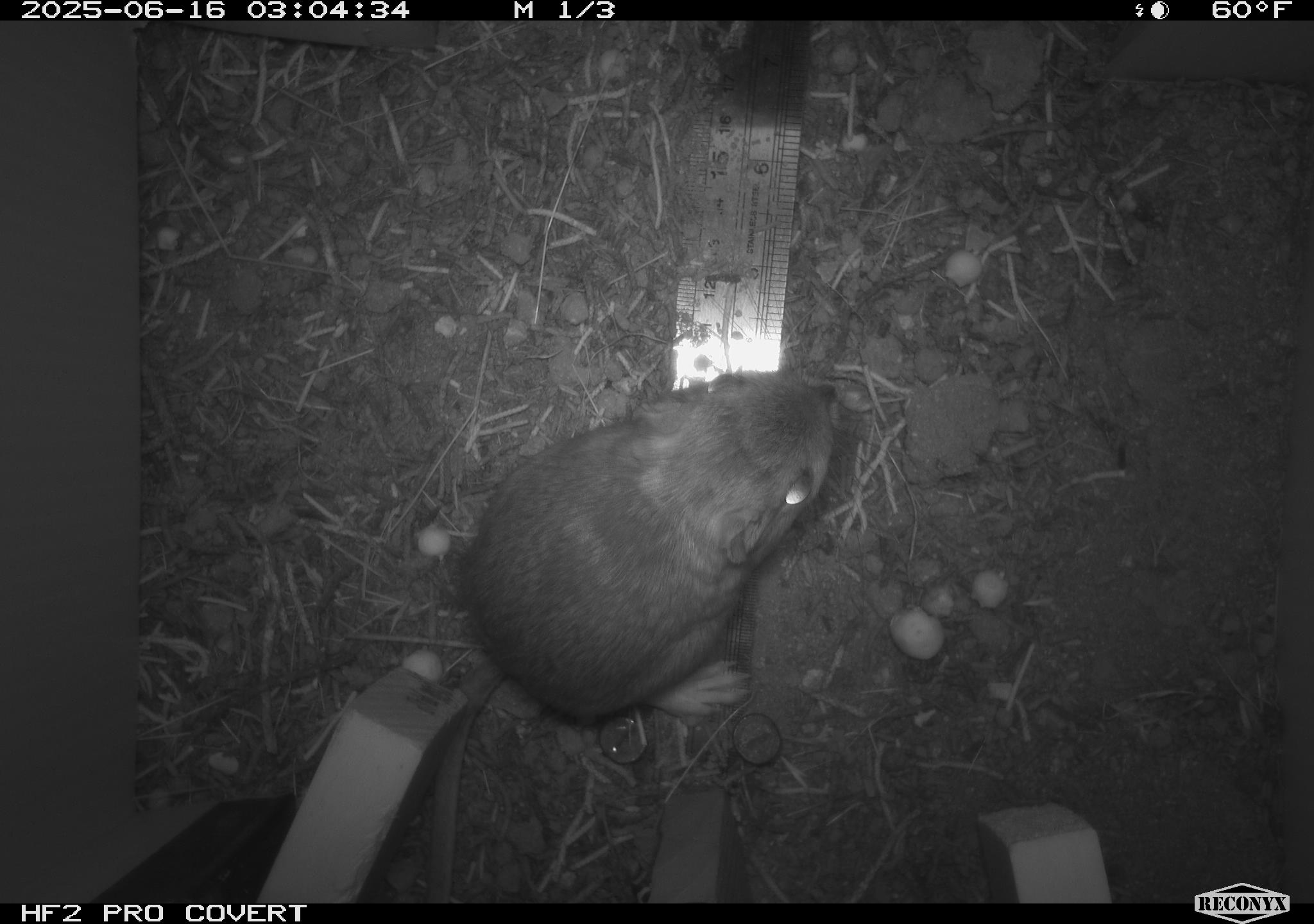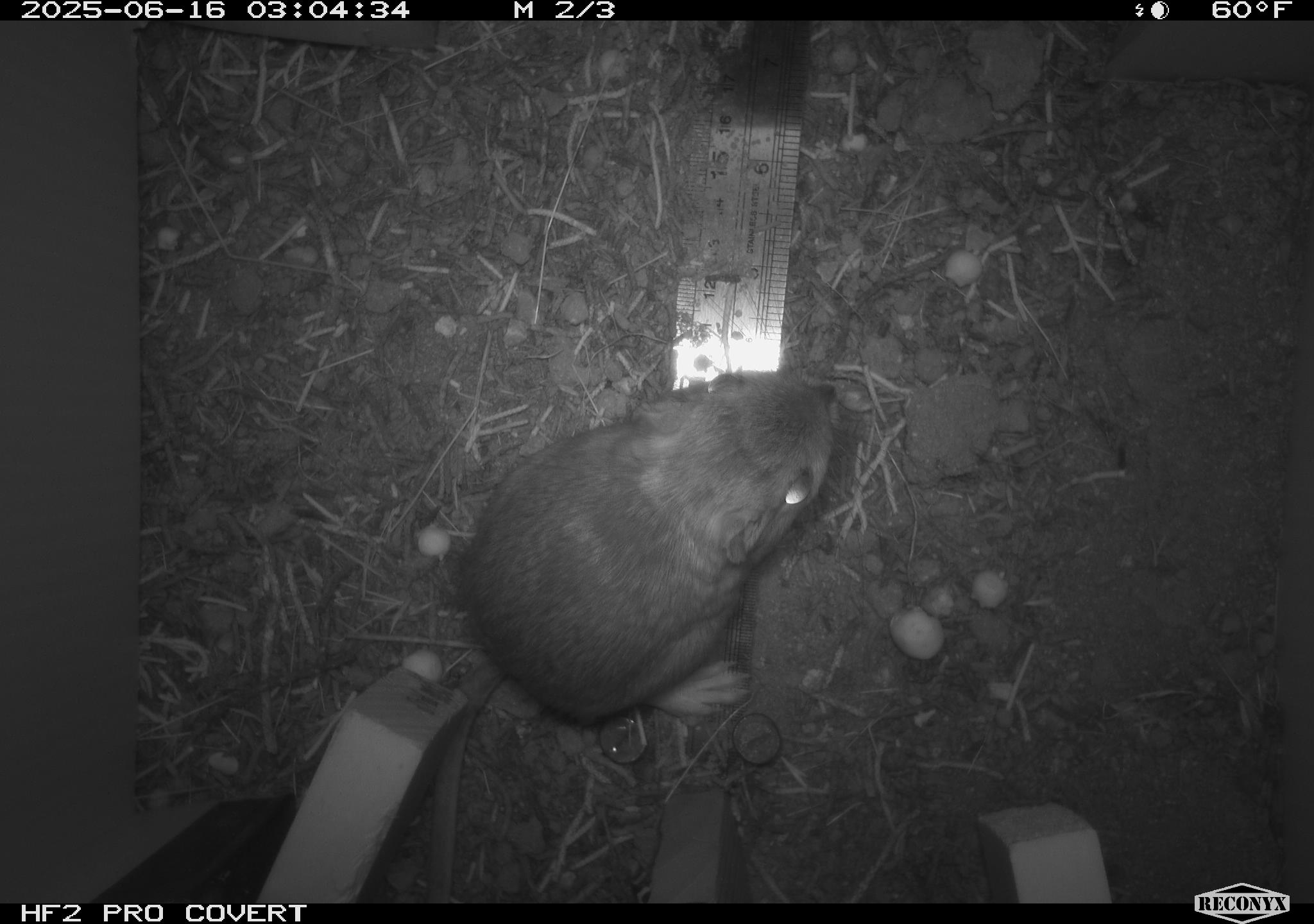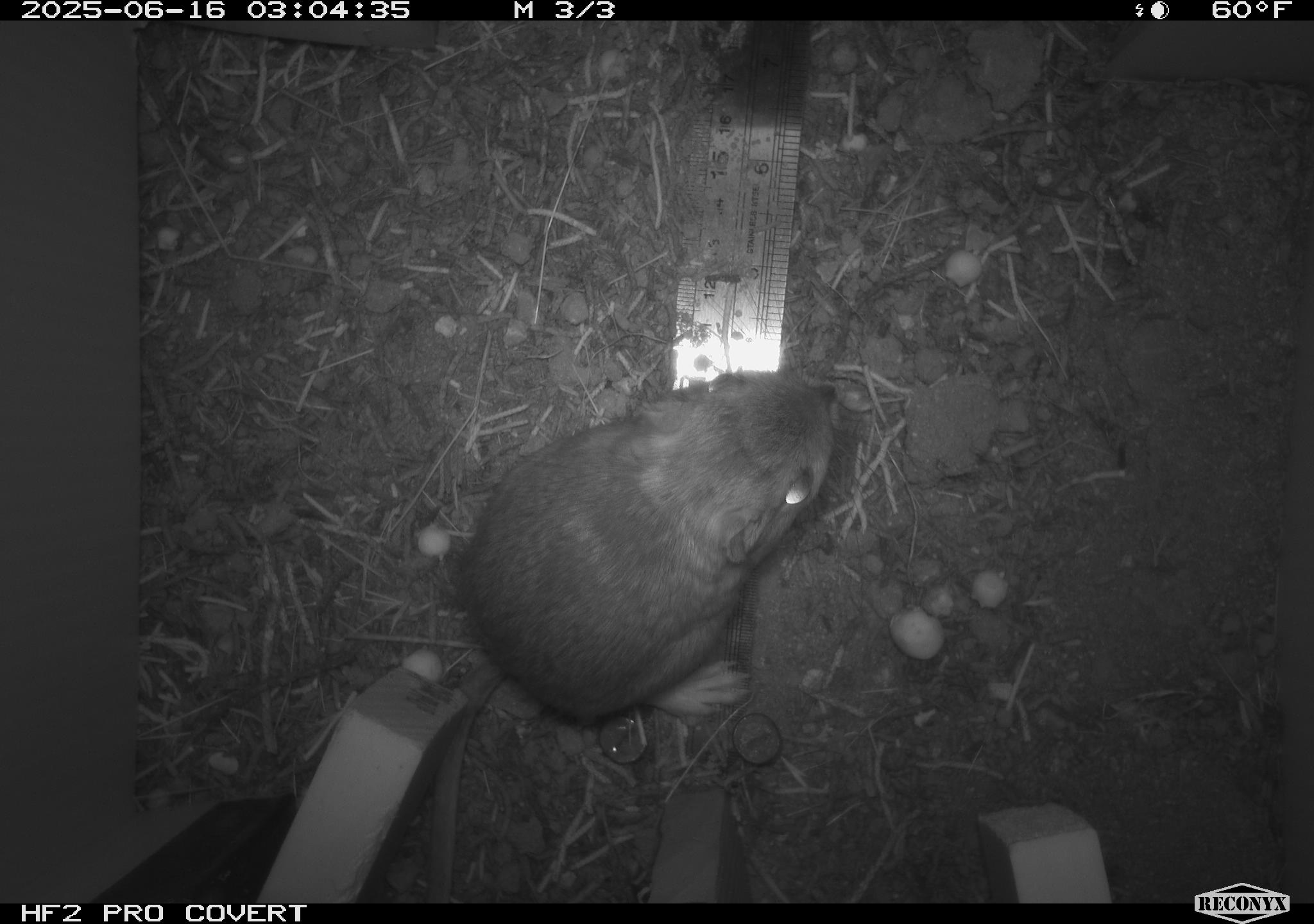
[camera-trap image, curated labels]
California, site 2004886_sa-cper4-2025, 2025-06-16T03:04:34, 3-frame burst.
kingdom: Animalia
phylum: Chordata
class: Mammalia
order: Rodentia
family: Heteromyidae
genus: Dipodomys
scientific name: Dipodomys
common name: kangaroo rats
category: dipodomys species